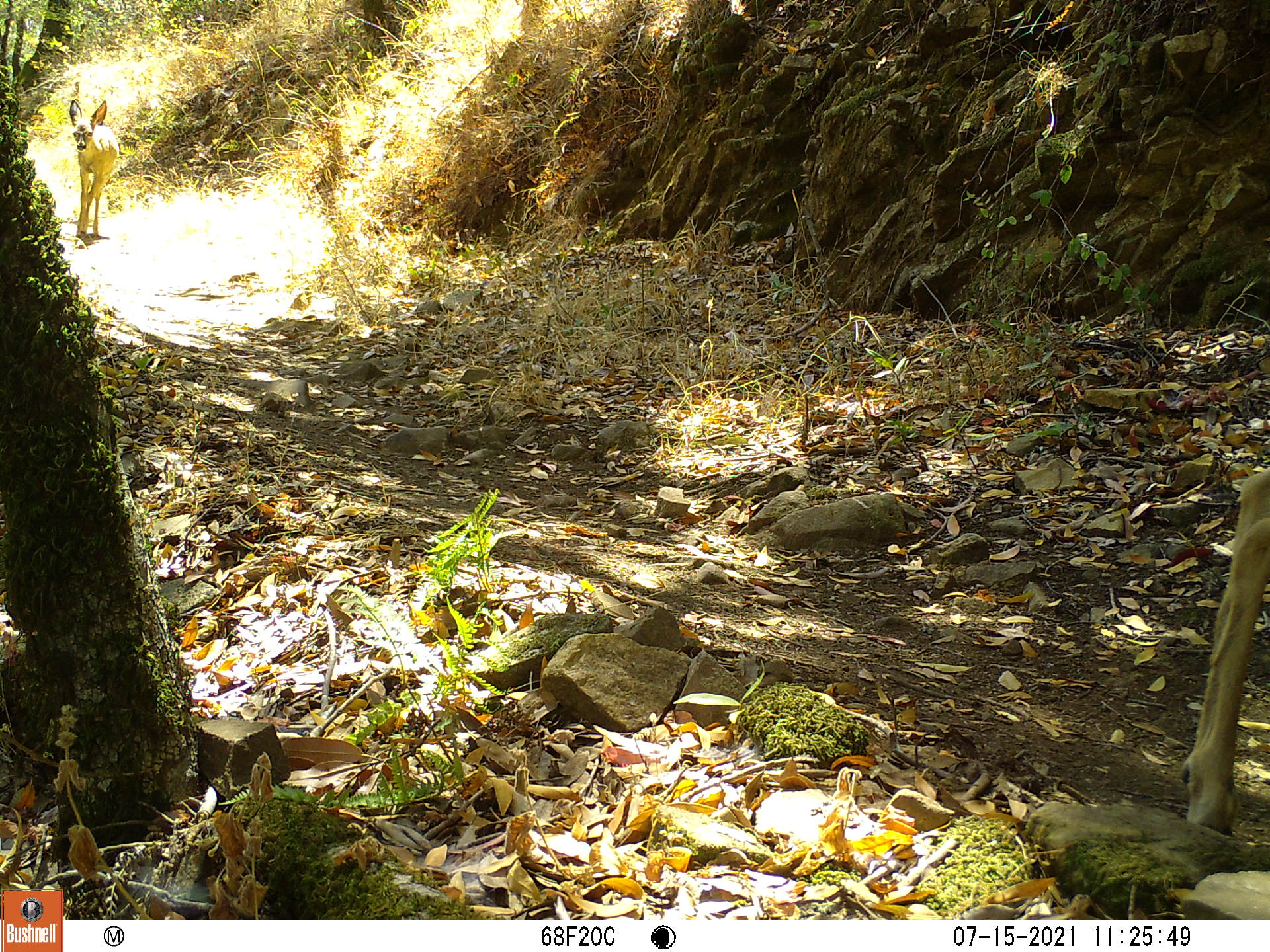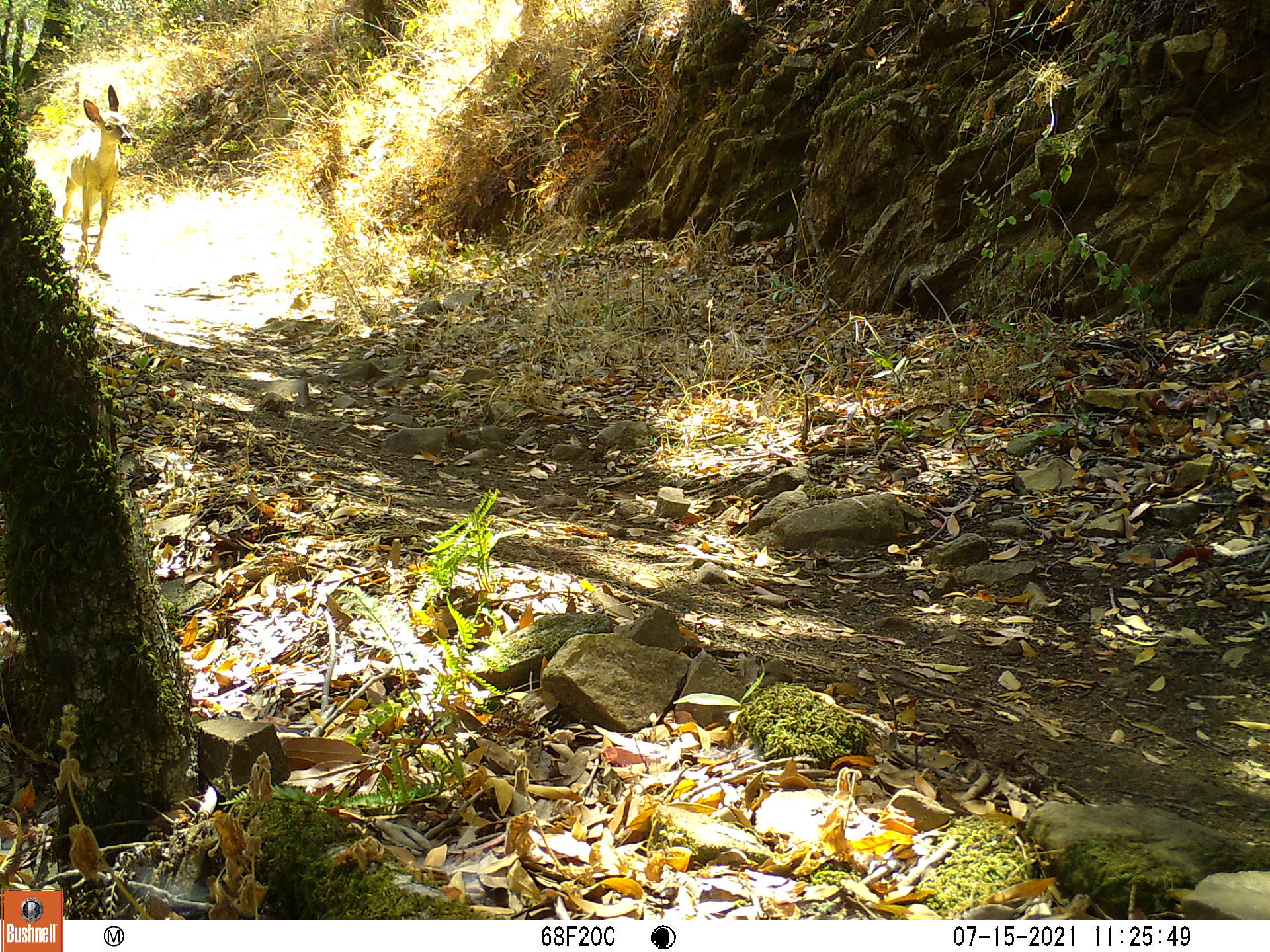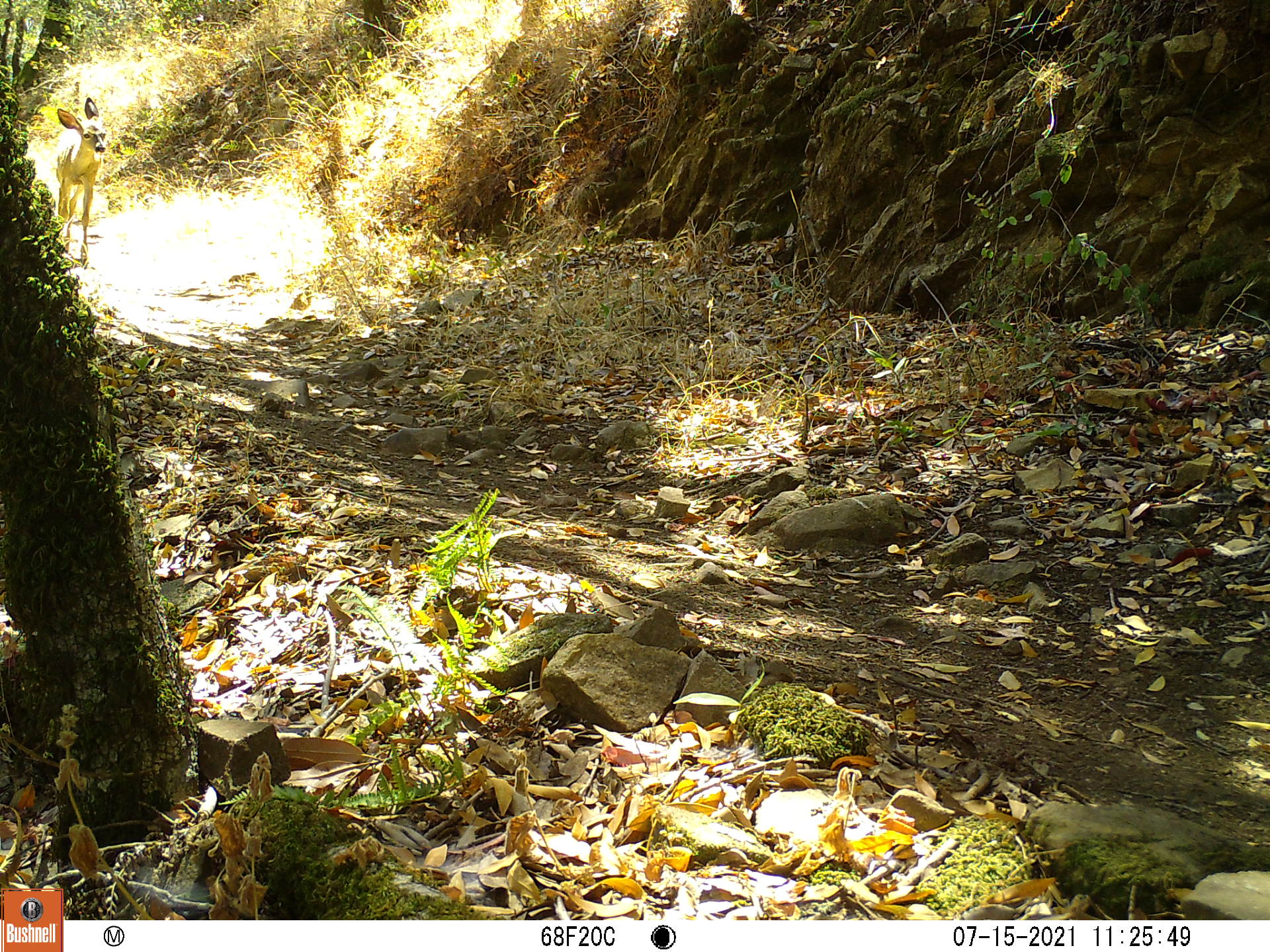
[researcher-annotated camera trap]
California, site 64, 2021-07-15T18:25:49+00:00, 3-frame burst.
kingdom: Animalia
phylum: Chordata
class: Mammalia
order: Artiodactyla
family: Cervidae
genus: Odocoileus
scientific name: Odocoileus hemionus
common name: mule deer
Mule deer (Odocoileus hemionus).